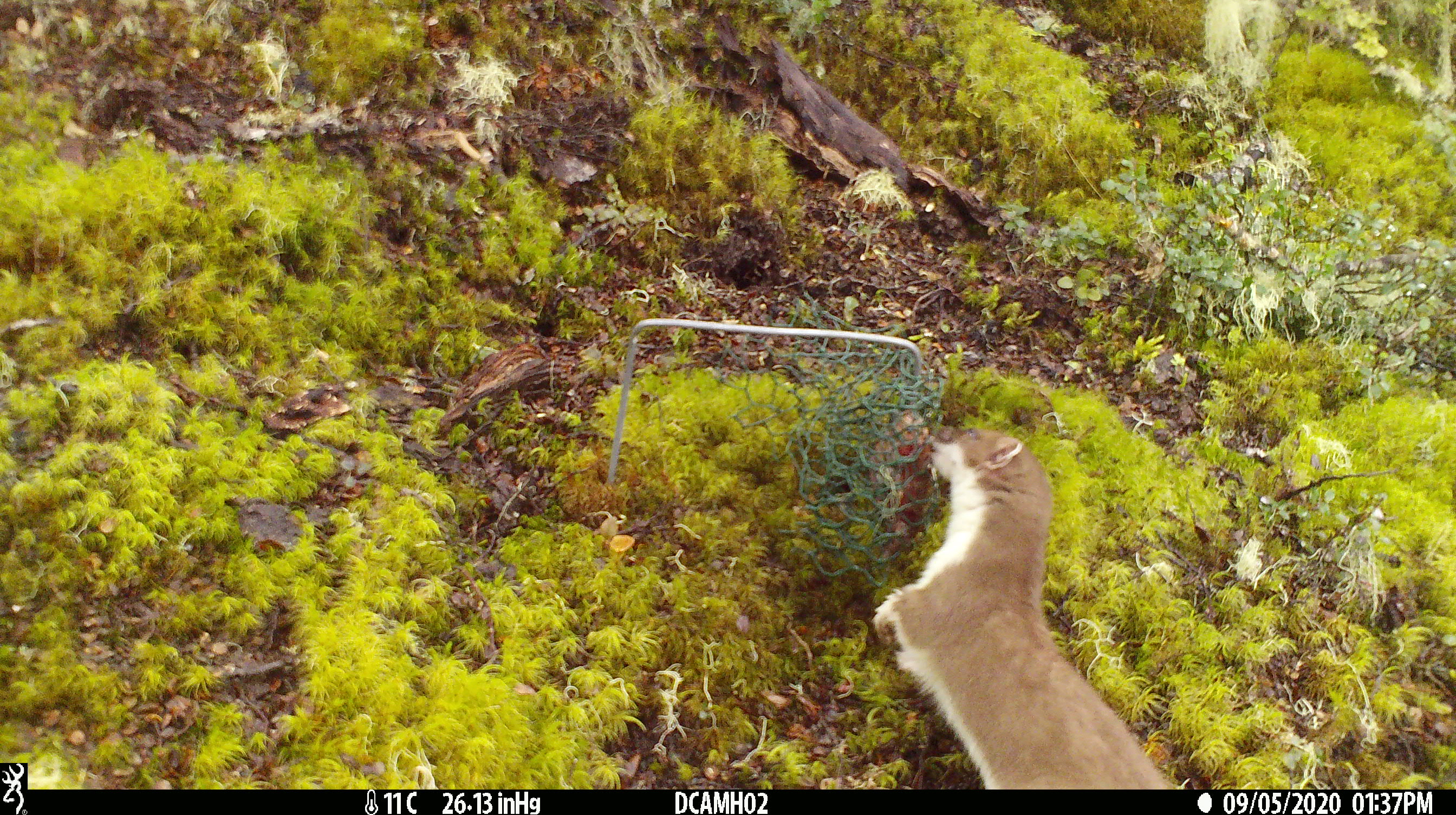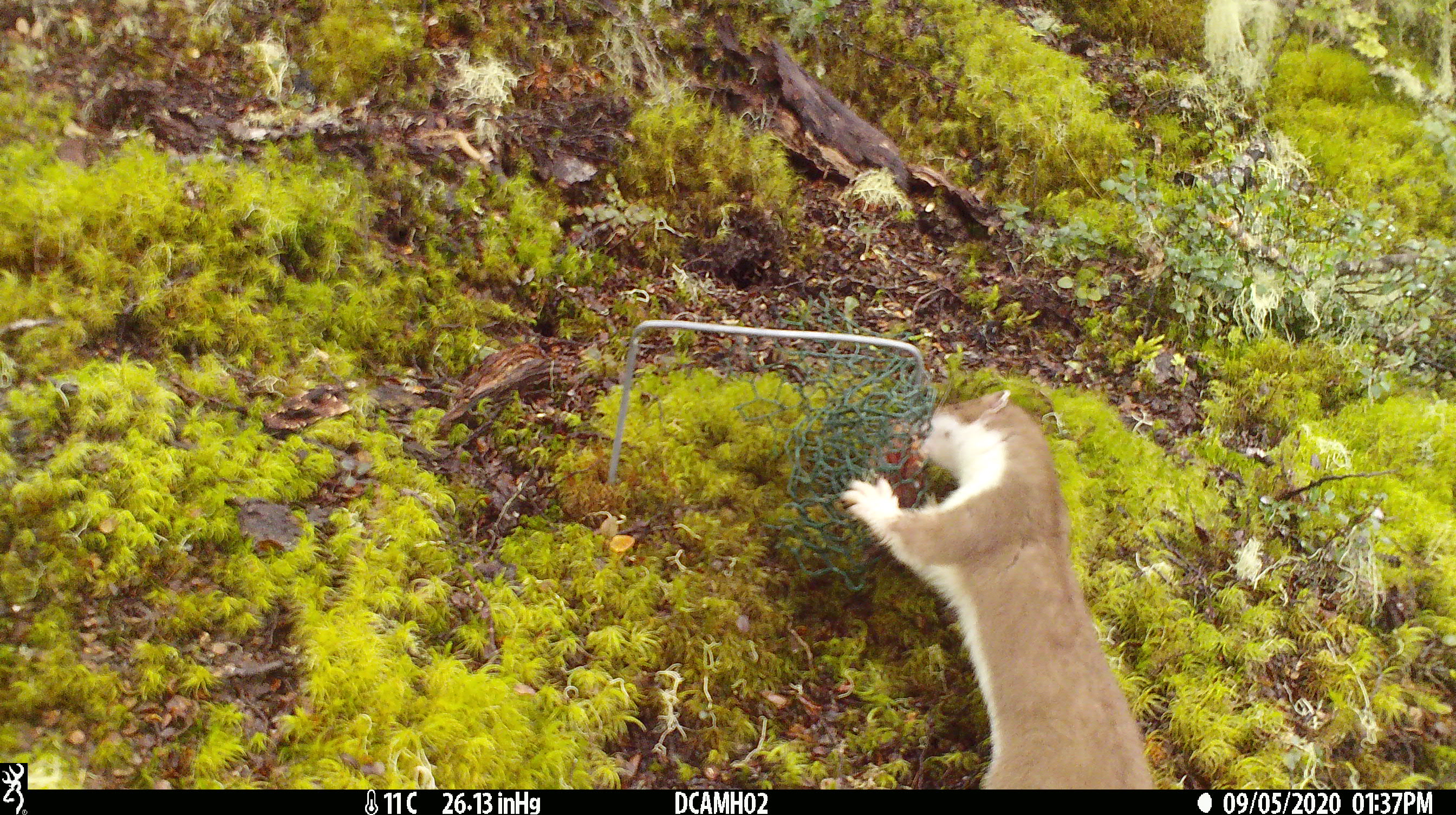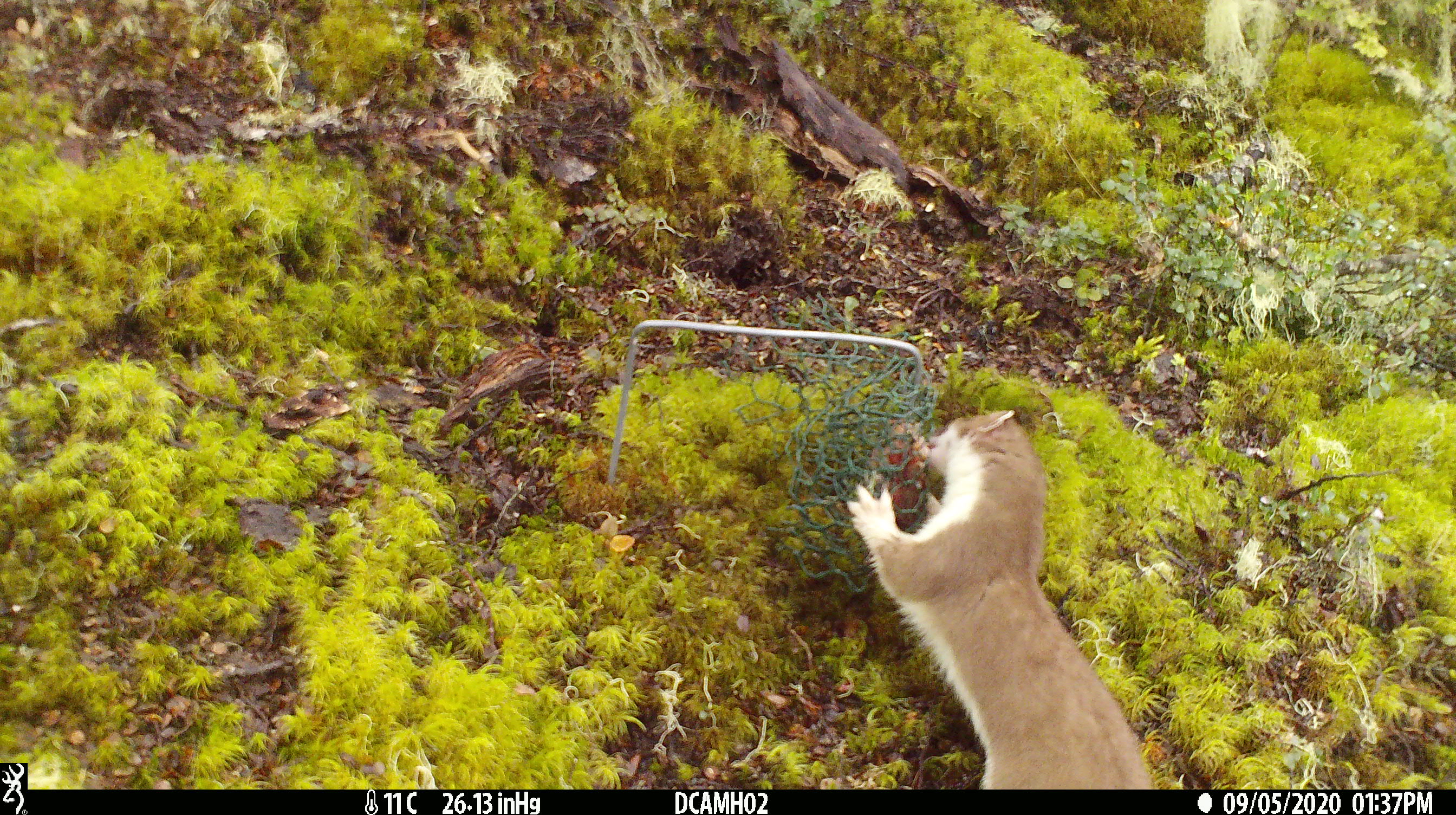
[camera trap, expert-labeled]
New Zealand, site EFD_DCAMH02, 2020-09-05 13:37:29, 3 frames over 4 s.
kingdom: Animalia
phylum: Chordata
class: Mammalia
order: Carnivora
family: Mustelidae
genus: Mustela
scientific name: Mustela erminea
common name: stoat